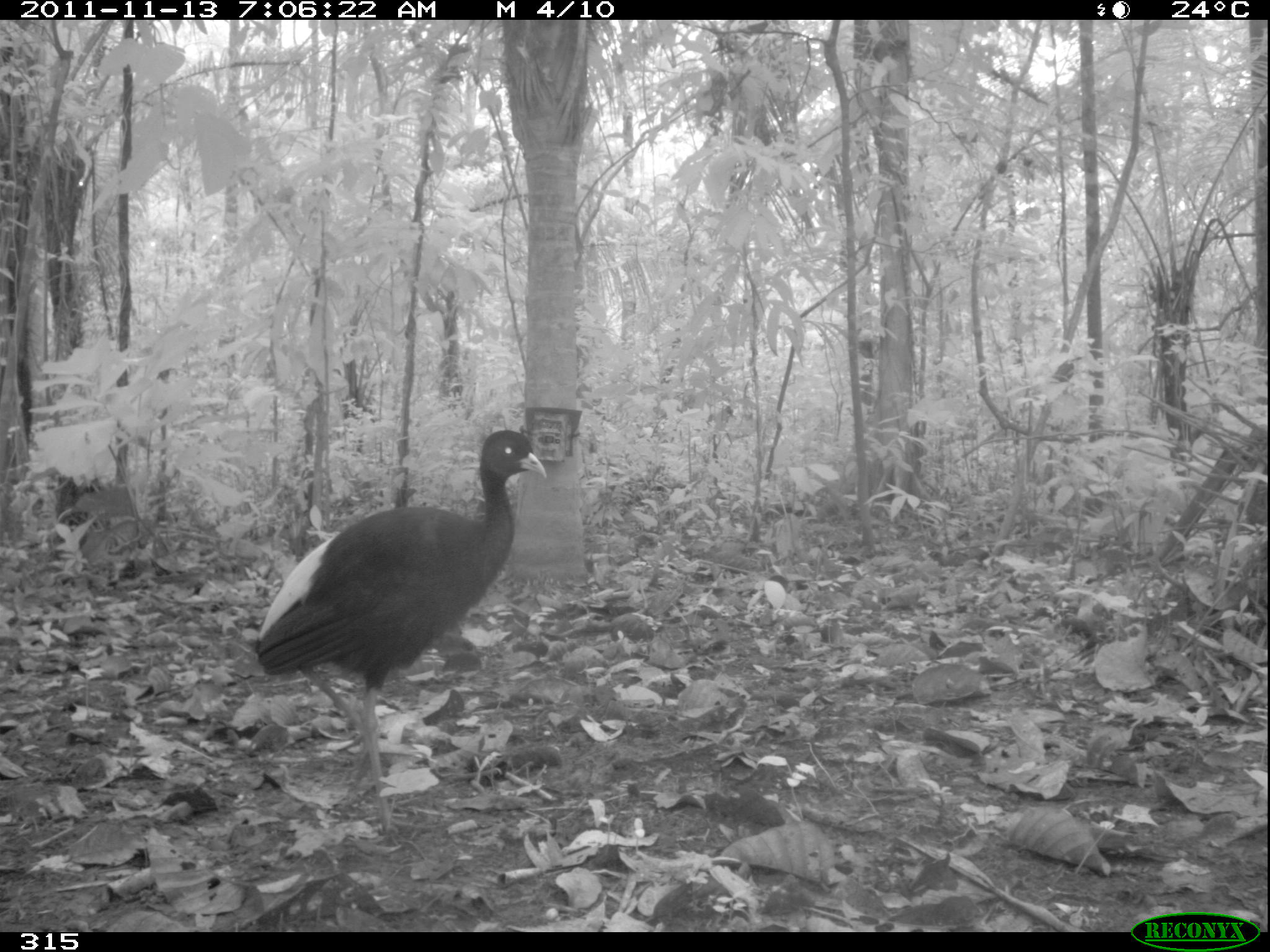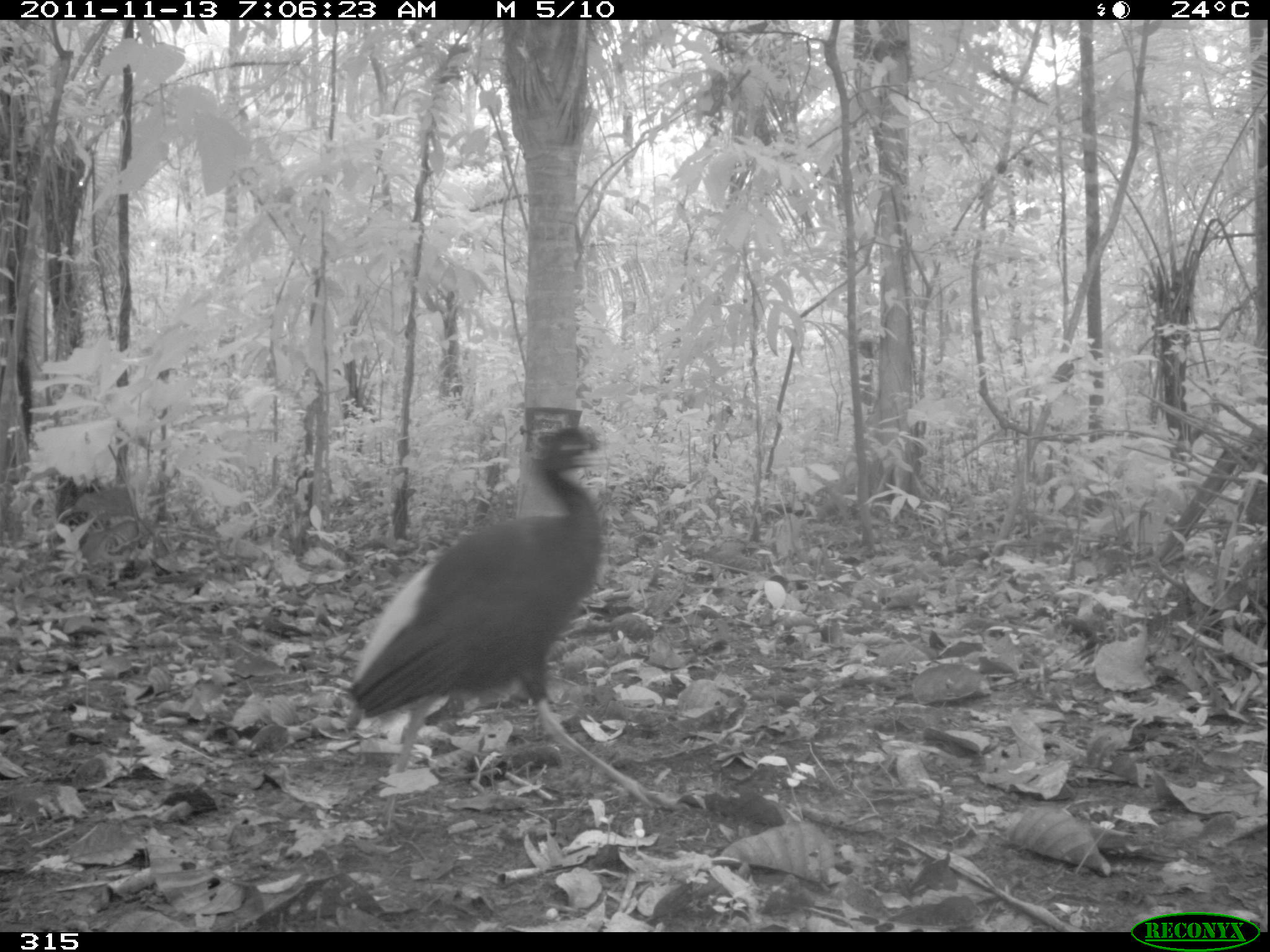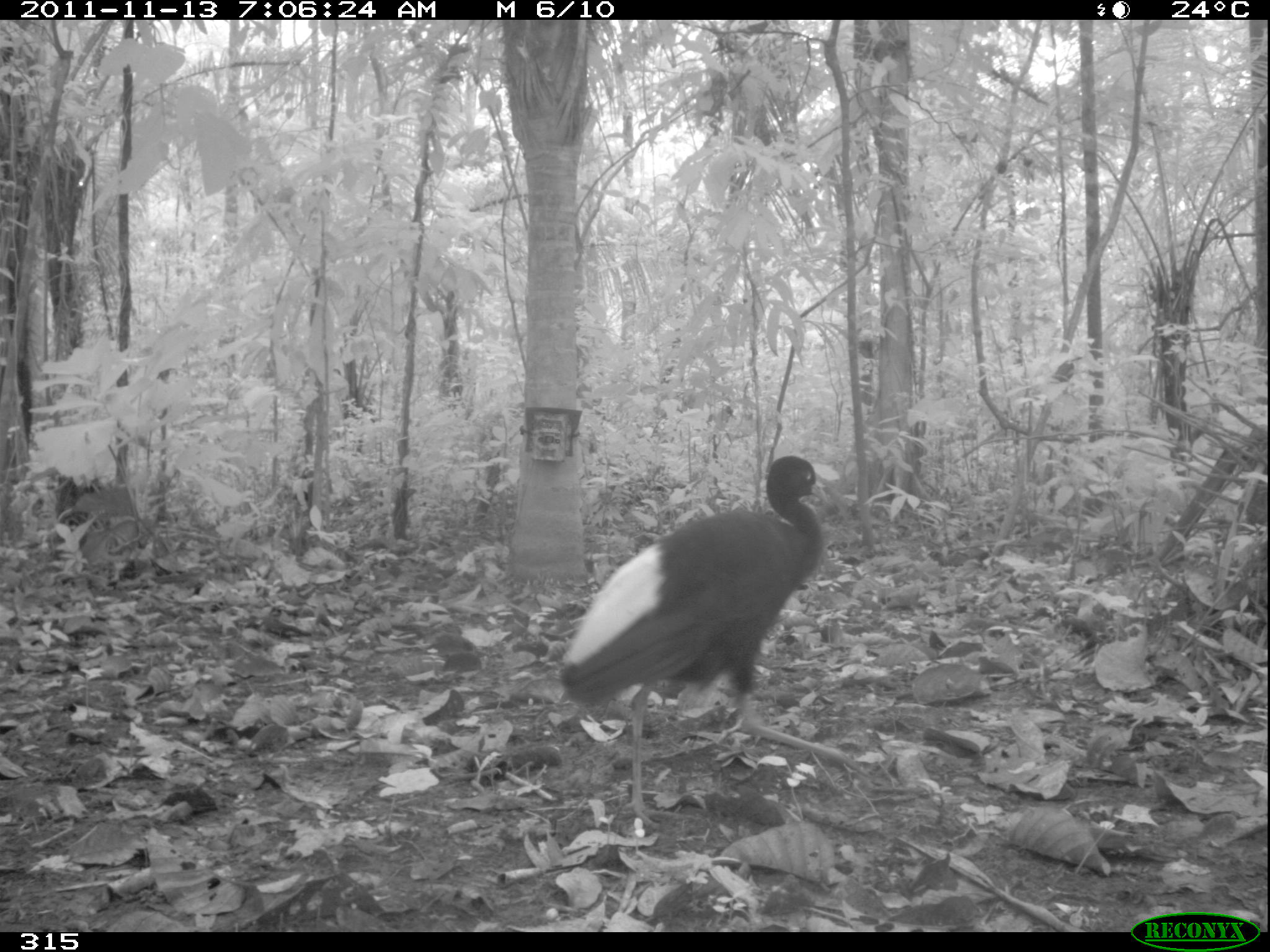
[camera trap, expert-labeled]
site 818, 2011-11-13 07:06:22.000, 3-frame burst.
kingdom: Animalia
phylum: Chordata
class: Aves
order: Gruiformes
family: Psophiidae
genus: Psophia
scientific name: Psophia leucoptera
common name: pale-winged trumpeter